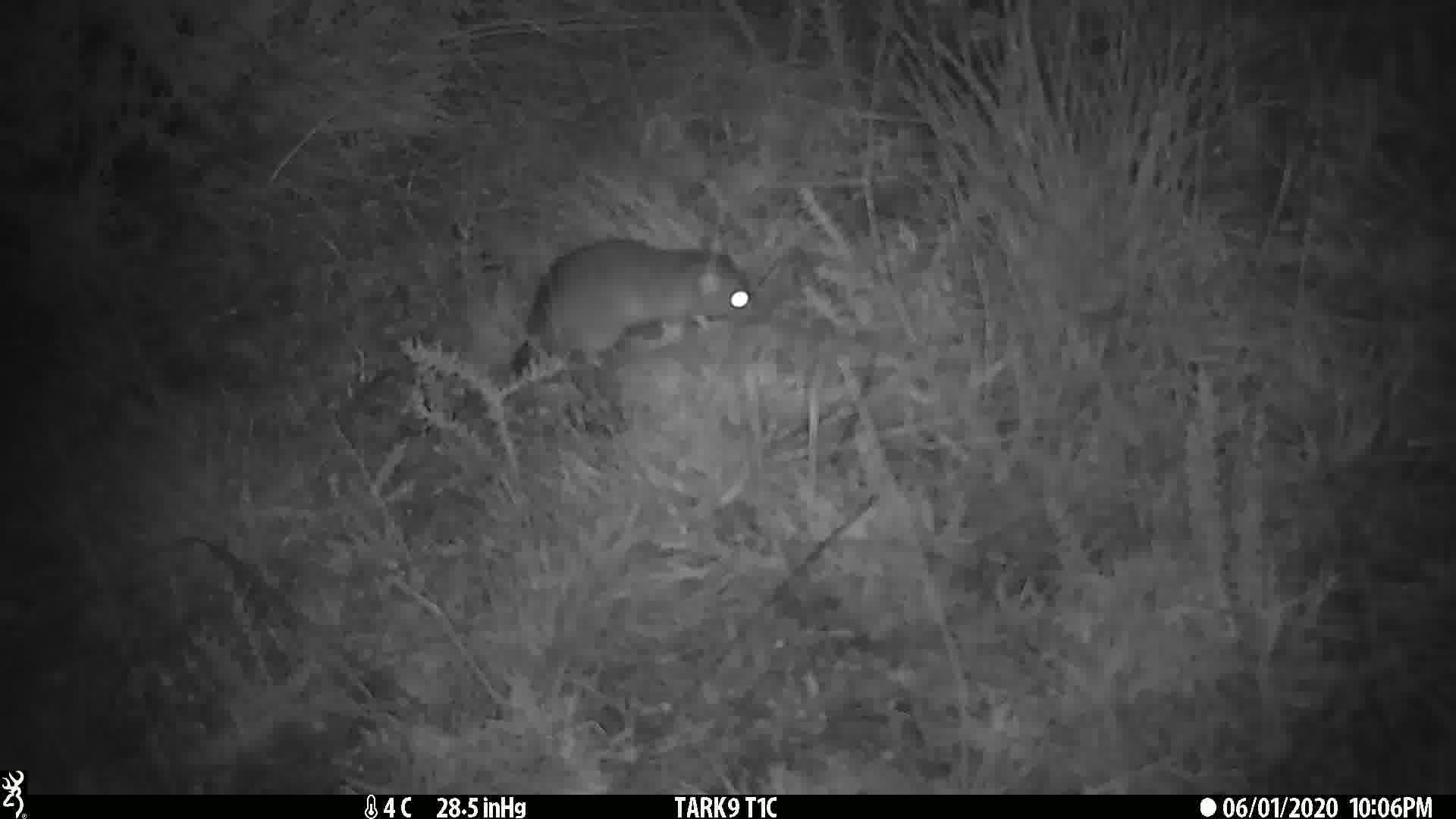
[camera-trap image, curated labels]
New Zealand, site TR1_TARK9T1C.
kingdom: Animalia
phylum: Chordata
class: Mammalia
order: Rodentia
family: Muridae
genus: Rattus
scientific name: Rattus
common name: rat